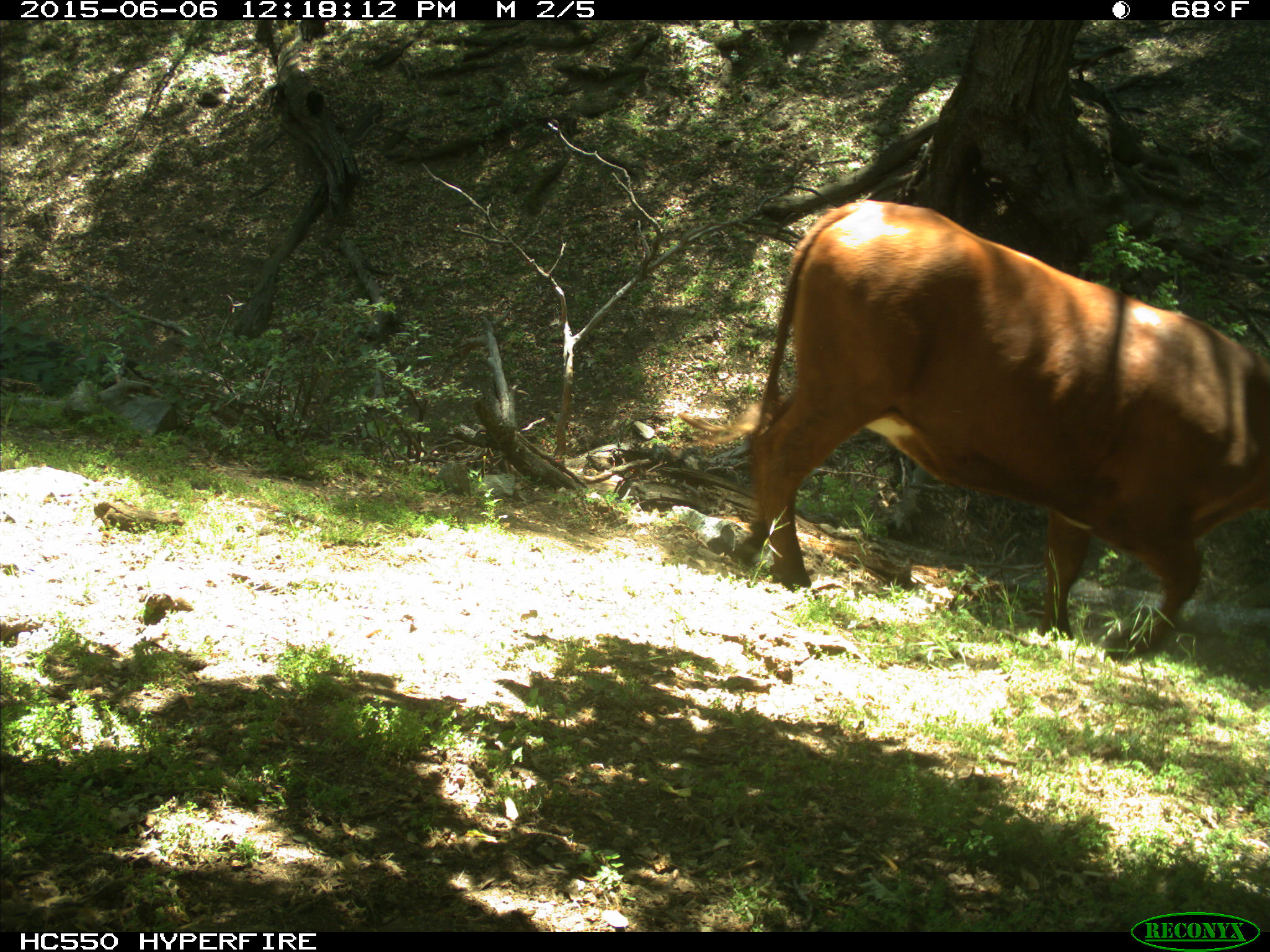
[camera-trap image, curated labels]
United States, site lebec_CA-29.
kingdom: Animalia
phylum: Chordata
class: Mammalia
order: Artiodactyla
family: Bovidae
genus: Bos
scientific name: Bos taurus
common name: domestic cow